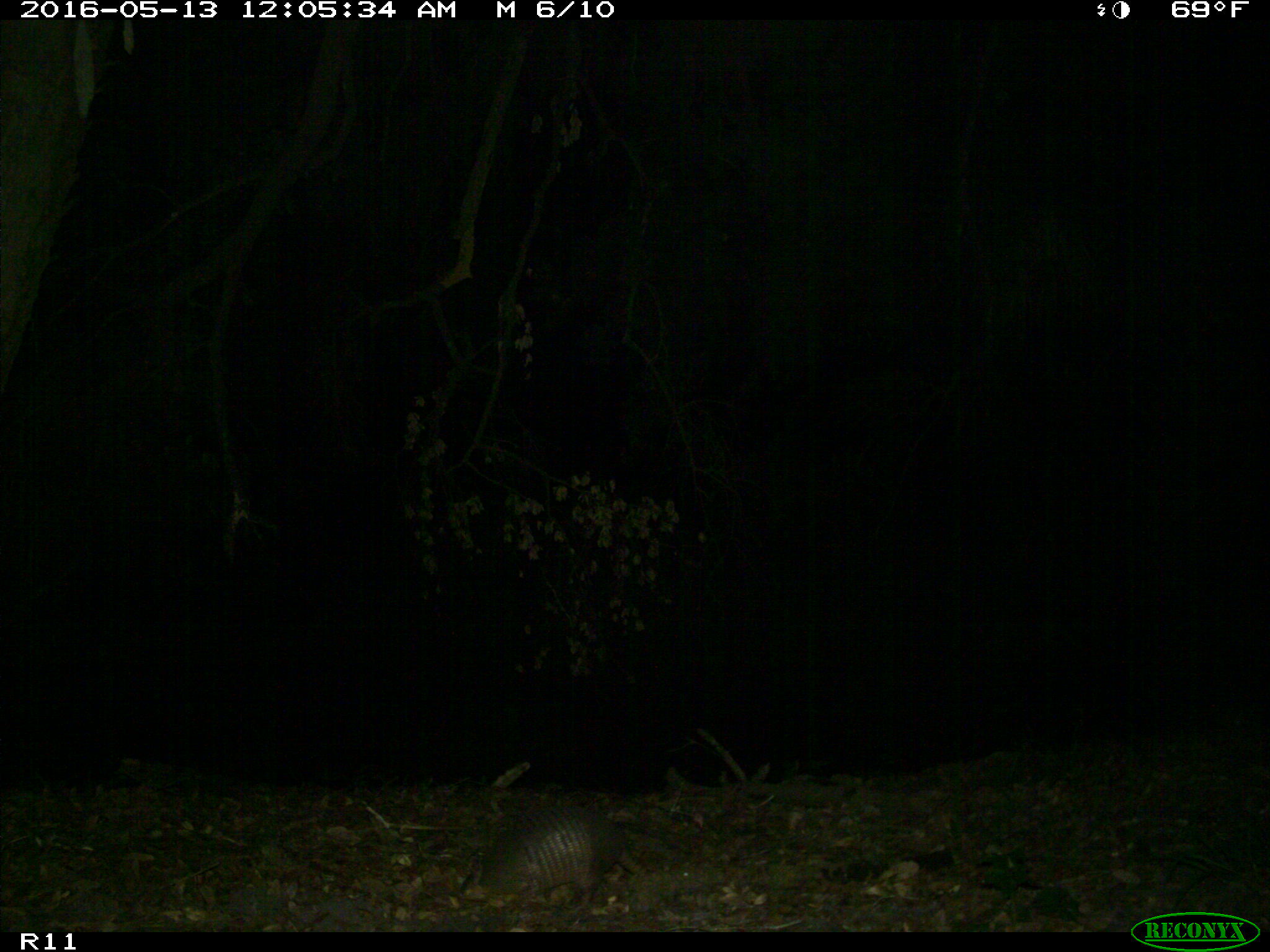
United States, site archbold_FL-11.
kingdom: Animalia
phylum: Chordata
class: Mammalia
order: Cingulata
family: Dasypodidae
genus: Dasypus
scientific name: Dasypus novemcinctus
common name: nine-banded armadillo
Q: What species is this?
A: Dasypus novemcinctus (nine-banded armadillo).